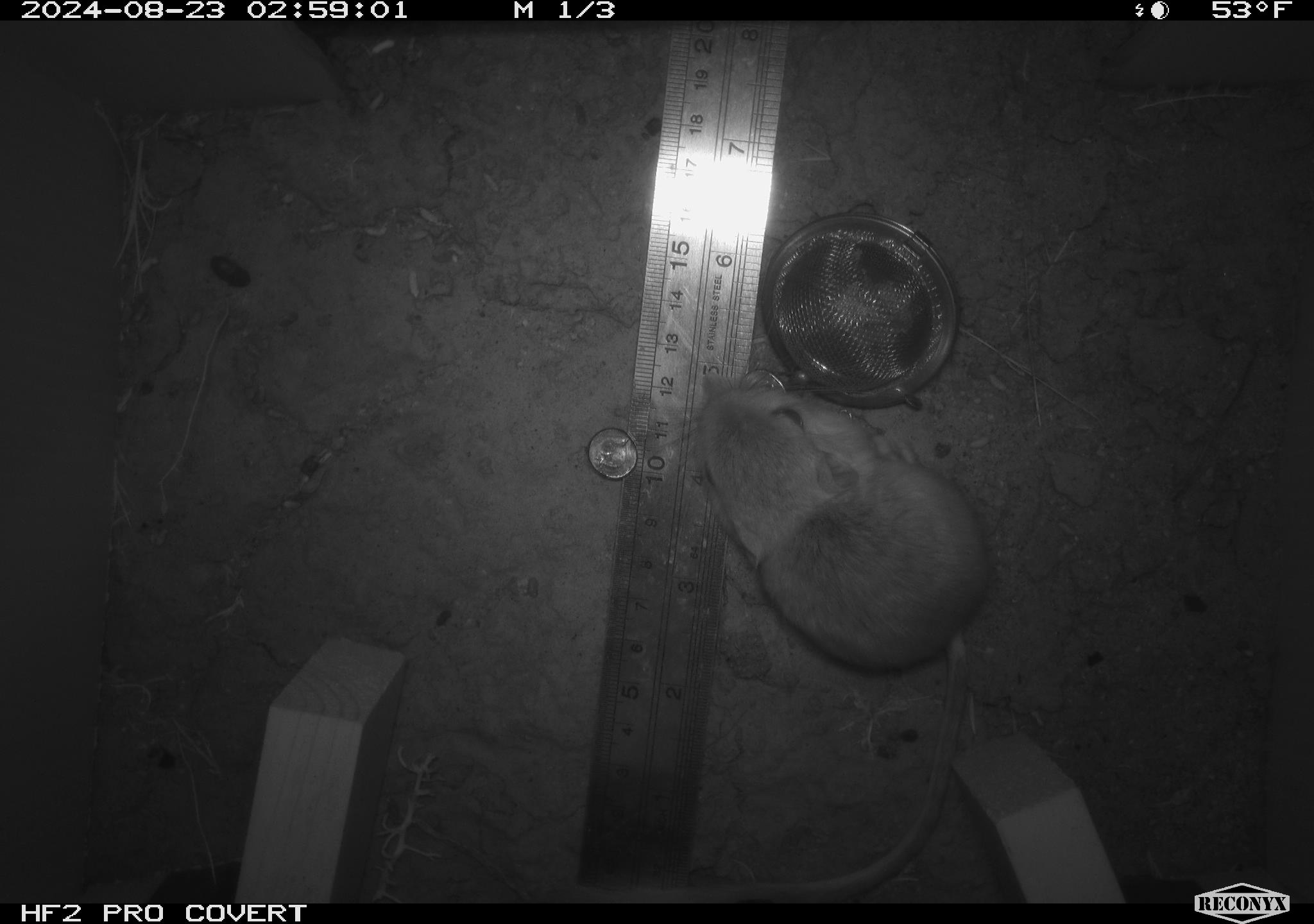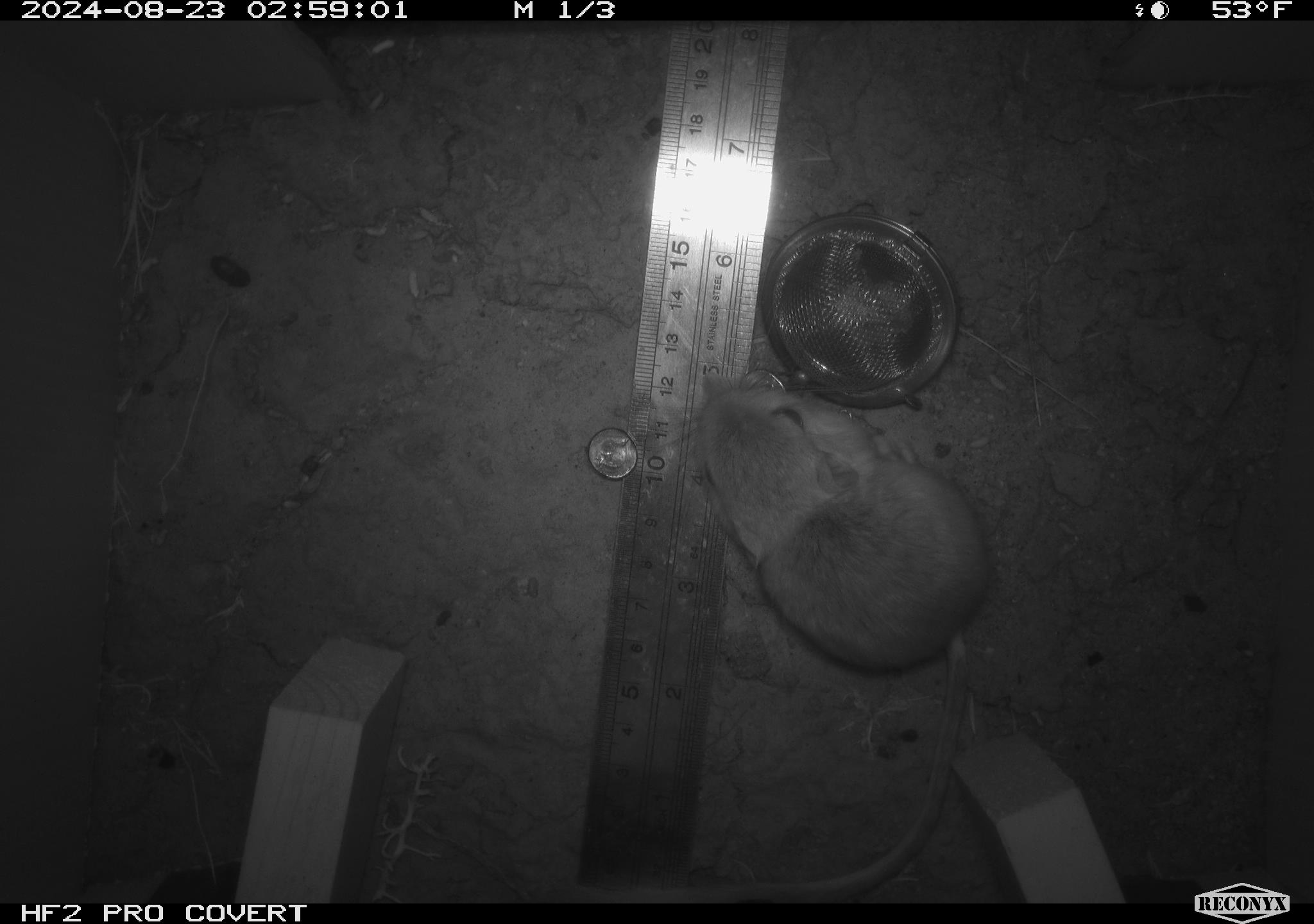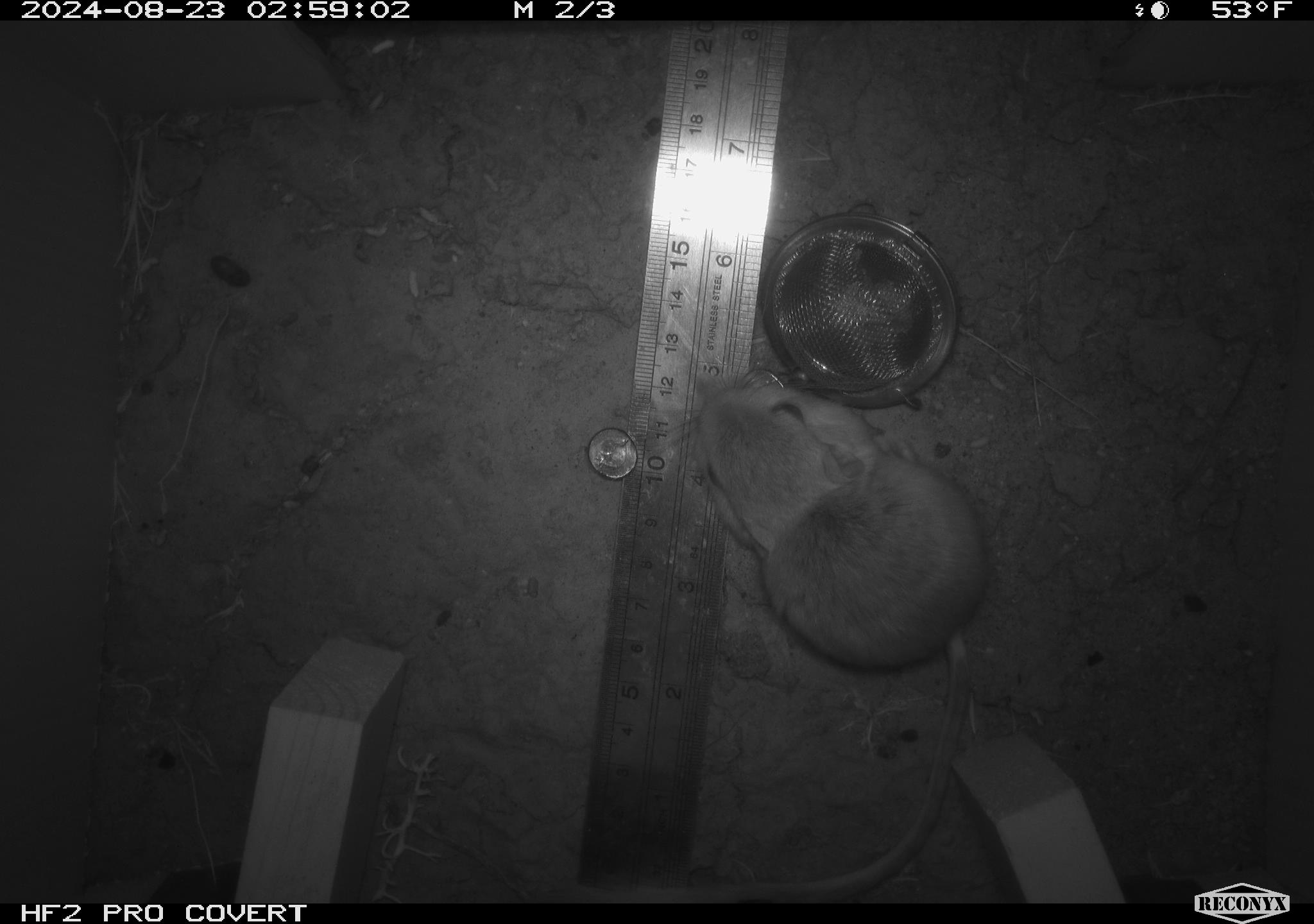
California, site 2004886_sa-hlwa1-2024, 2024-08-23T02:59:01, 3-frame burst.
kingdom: Animalia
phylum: Chordata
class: Mammalia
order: Rodentia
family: Heteromyidae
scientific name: Heteromyidae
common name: kangaroo rats and pocket mice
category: heteromyidae family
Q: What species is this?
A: Heteromyidae family (kangaroo rats and pocket mice) (Heteromyidae).